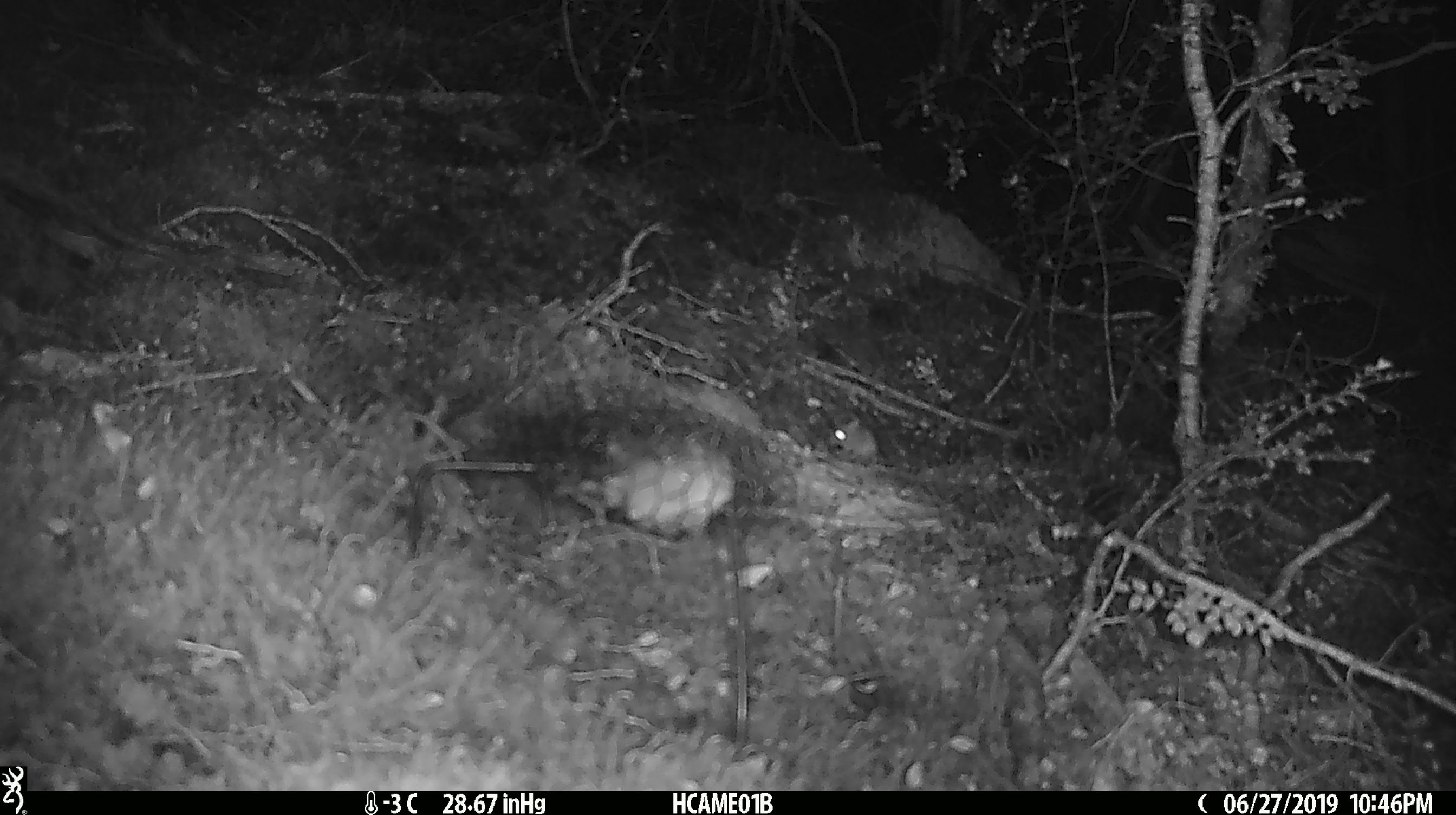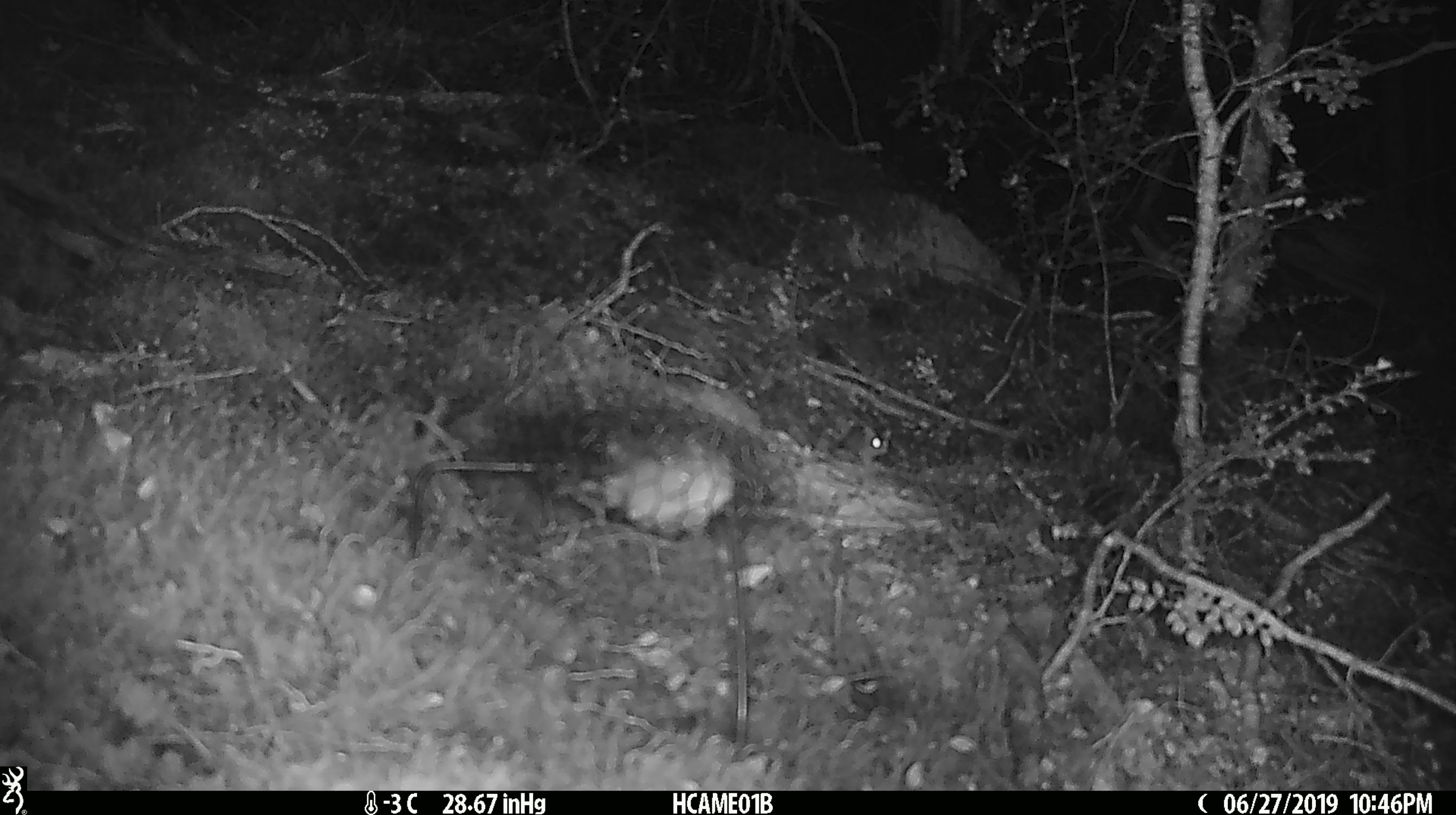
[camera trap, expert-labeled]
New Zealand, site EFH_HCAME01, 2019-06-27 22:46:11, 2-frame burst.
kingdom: Animalia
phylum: Chordata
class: Mammalia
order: Rodentia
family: Muridae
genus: Mus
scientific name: Mus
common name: mouse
Mouse (Mus).